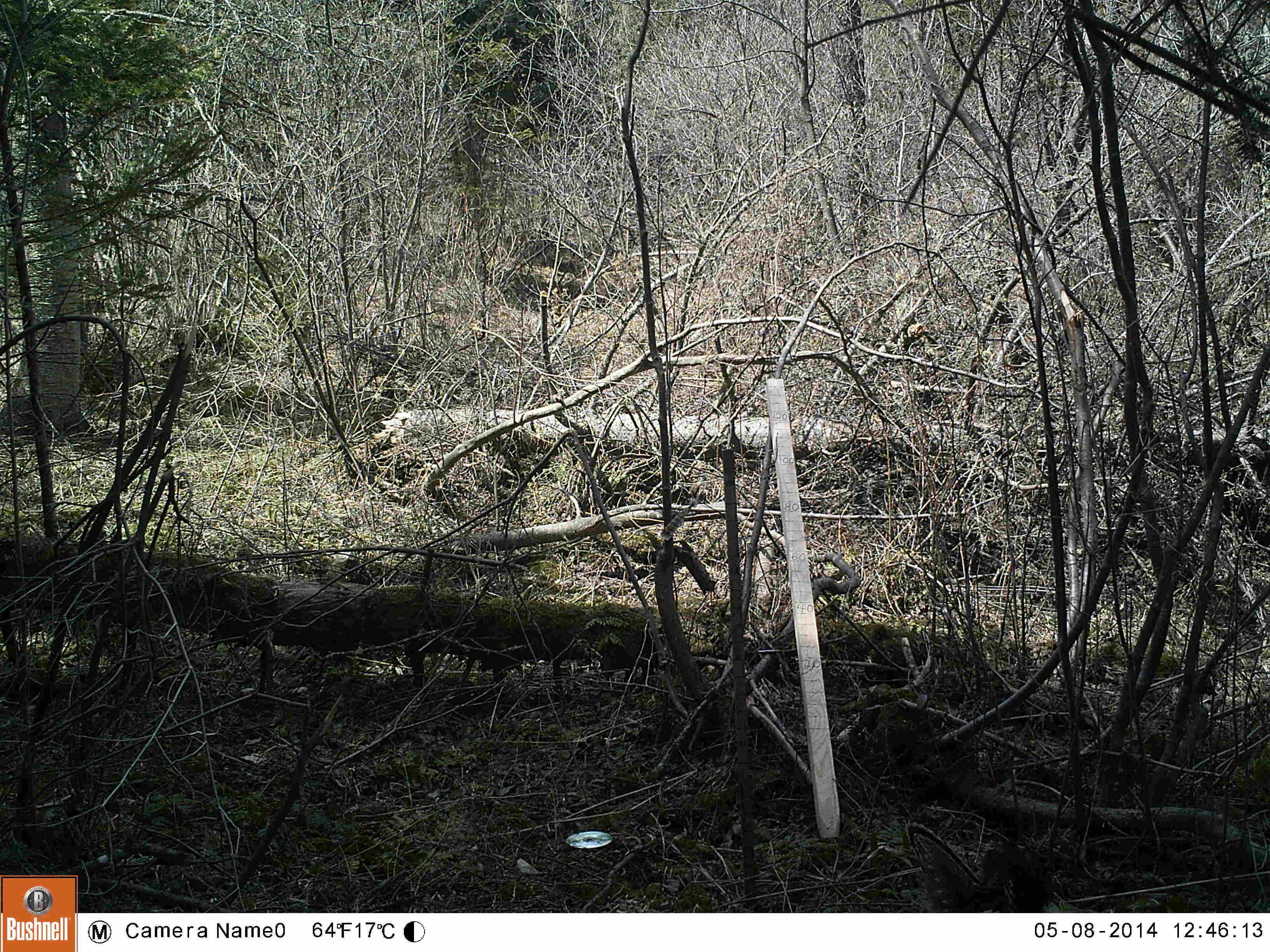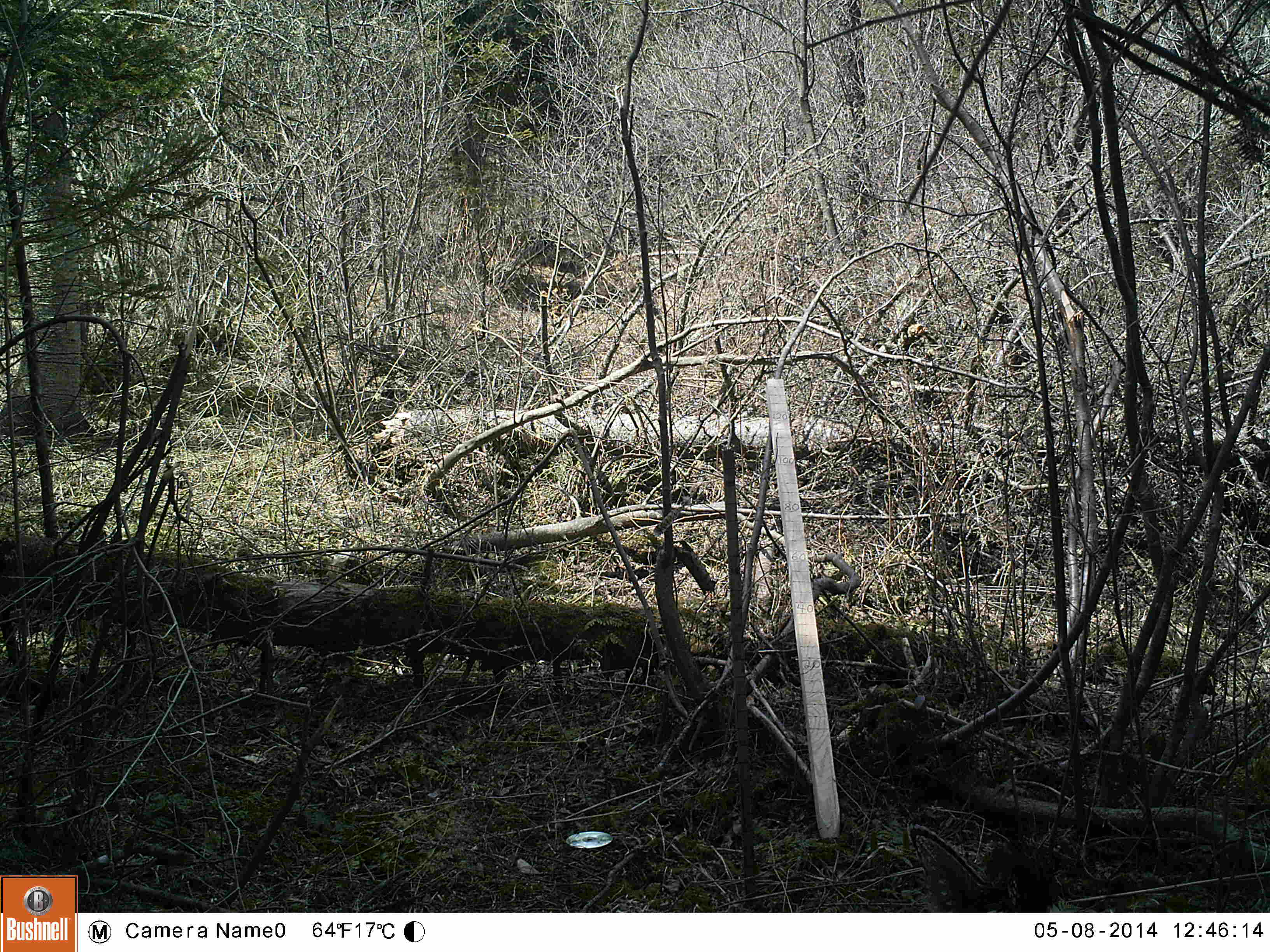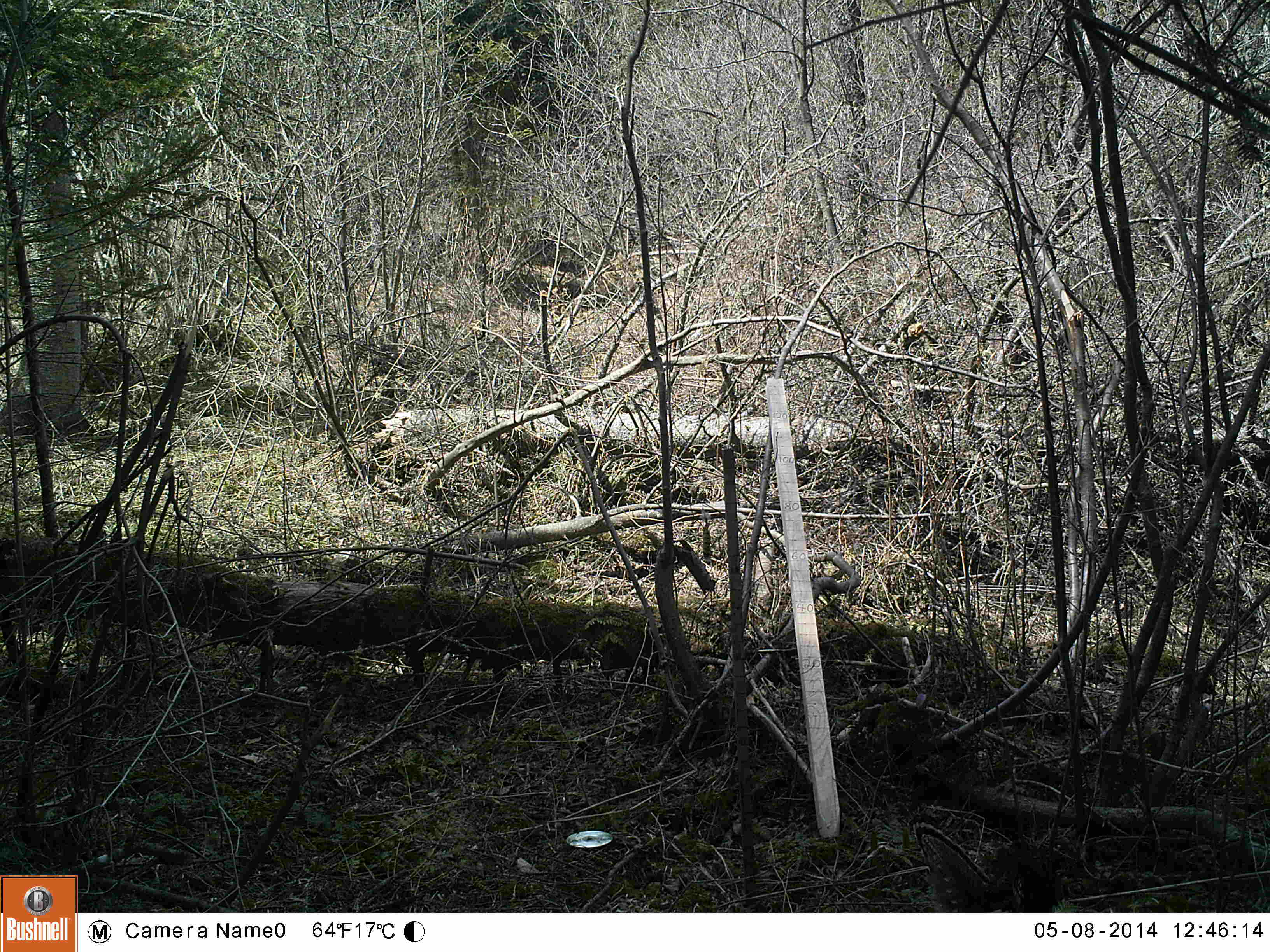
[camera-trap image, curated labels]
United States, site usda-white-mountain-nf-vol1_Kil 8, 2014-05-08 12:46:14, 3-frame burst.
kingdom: Animalia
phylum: Chordata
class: Aves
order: Galliformes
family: Phasianidae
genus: Bonasa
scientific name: Bonasa umbellus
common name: ruffed grouse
Ruffed grouse (Bonasa umbellus).